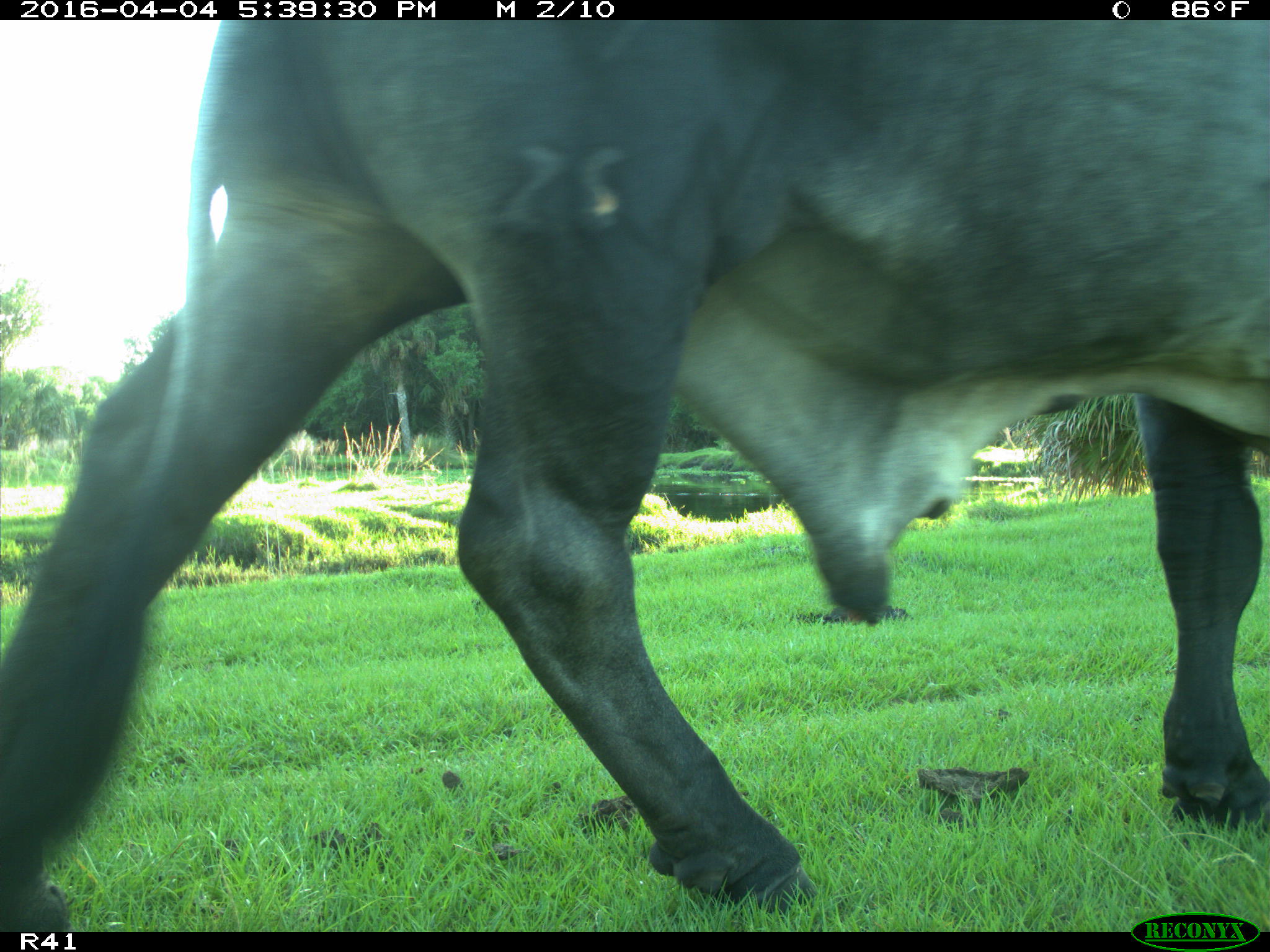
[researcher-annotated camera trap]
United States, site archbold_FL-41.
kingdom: Animalia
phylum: Chordata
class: Mammalia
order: Artiodactyla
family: Bovidae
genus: Bos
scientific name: Bos taurus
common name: domestic cow